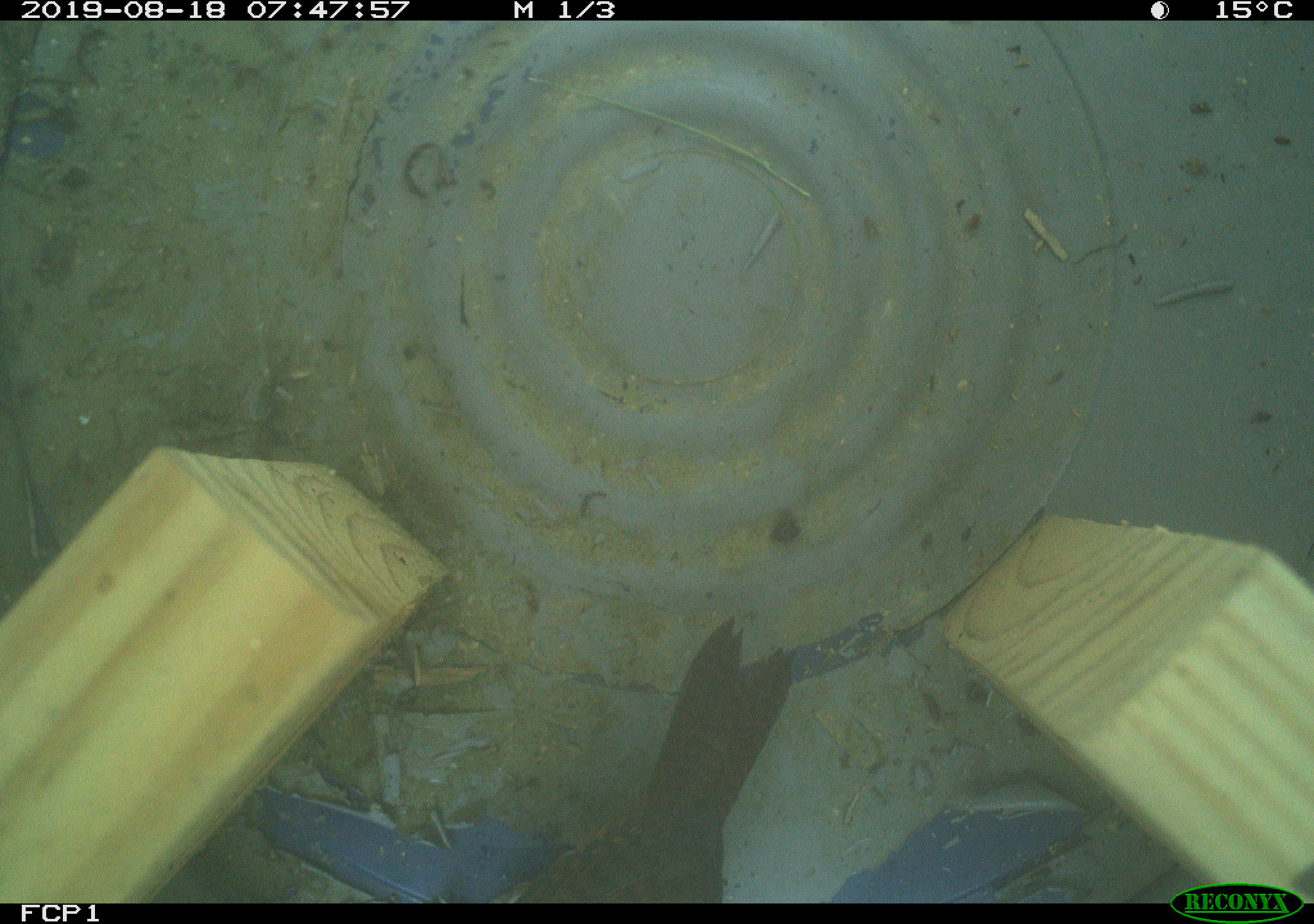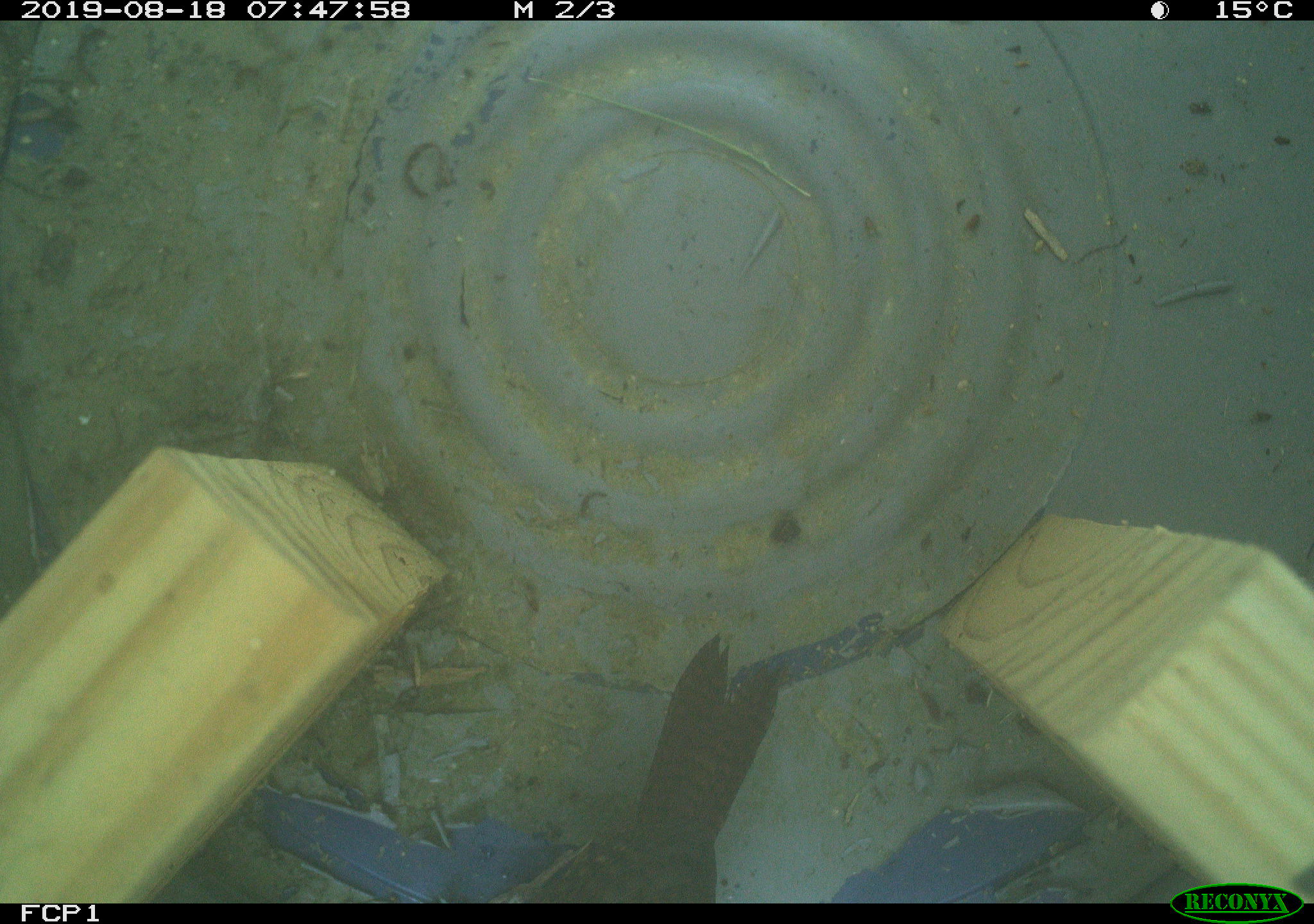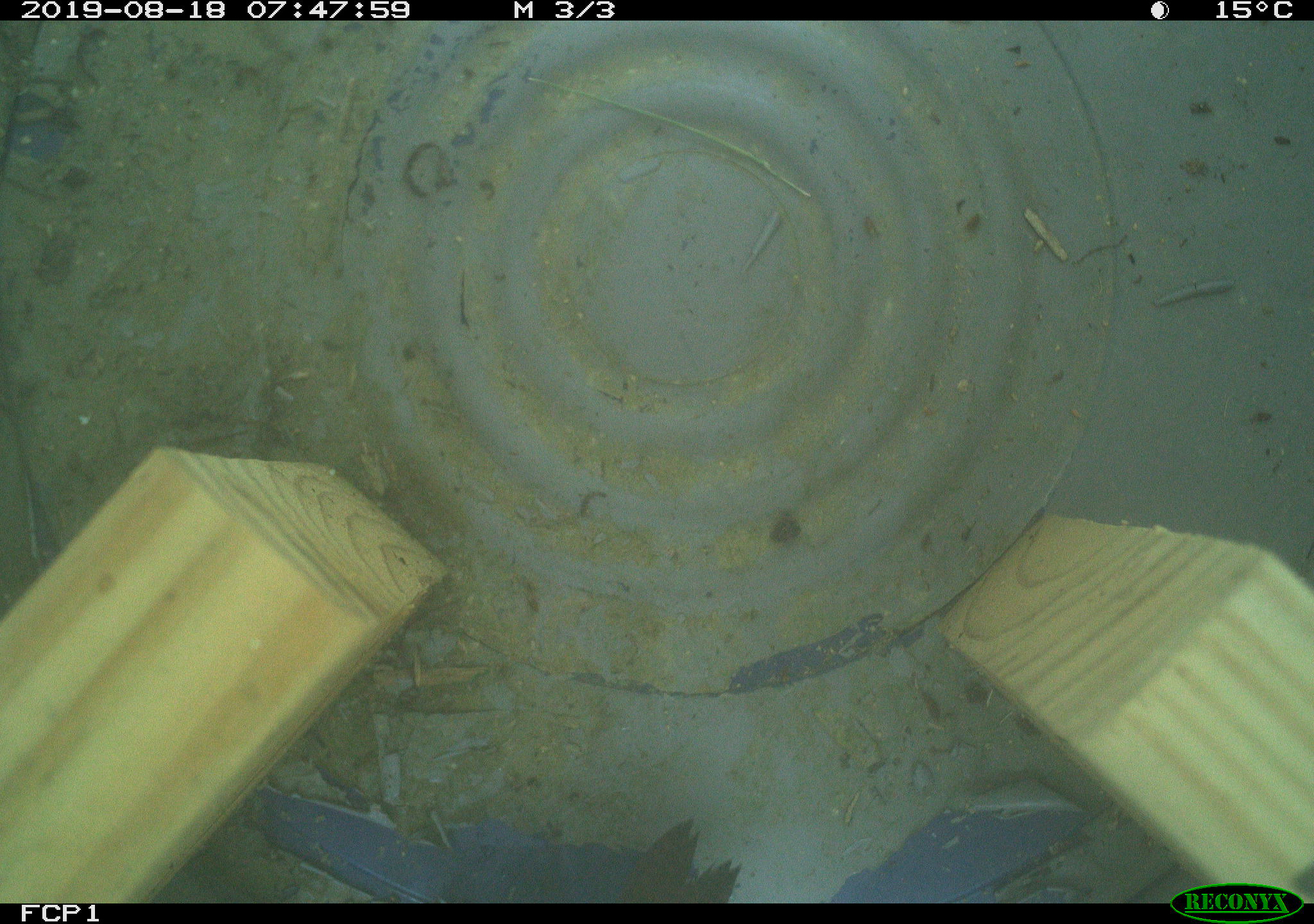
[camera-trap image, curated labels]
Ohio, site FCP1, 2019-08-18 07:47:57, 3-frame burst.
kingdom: Animalia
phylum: Chordata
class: Aves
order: Passeriformes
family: Troglodytidae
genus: Troglodytes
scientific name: Troglodytes aedon aedon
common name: northern house wren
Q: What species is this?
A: Northern house wren (Troglodytes aedon aedon).